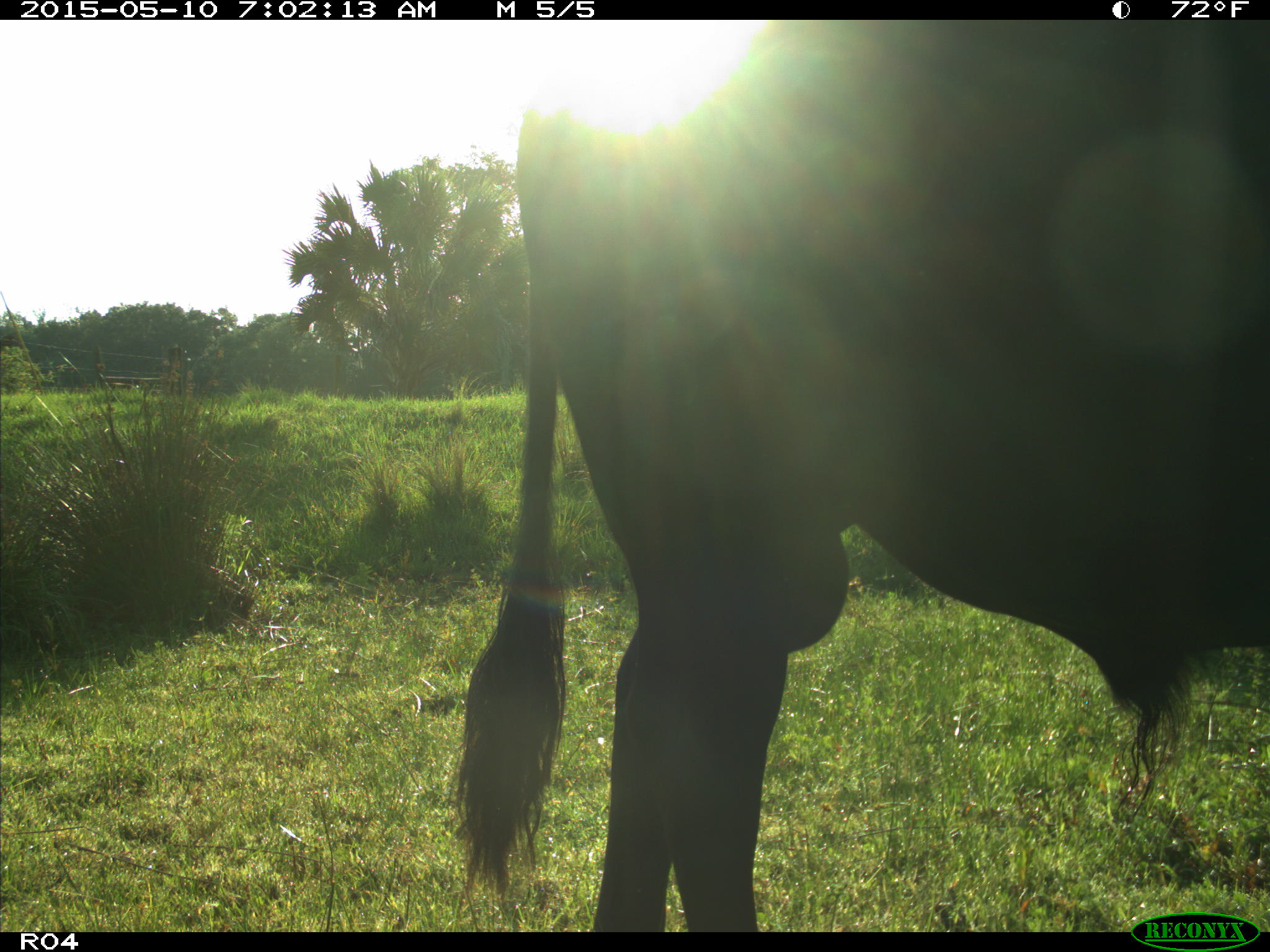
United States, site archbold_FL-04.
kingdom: Animalia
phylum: Chordata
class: Mammalia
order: Artiodactyla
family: Bovidae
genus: Bos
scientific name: Bos taurus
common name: domestic cow